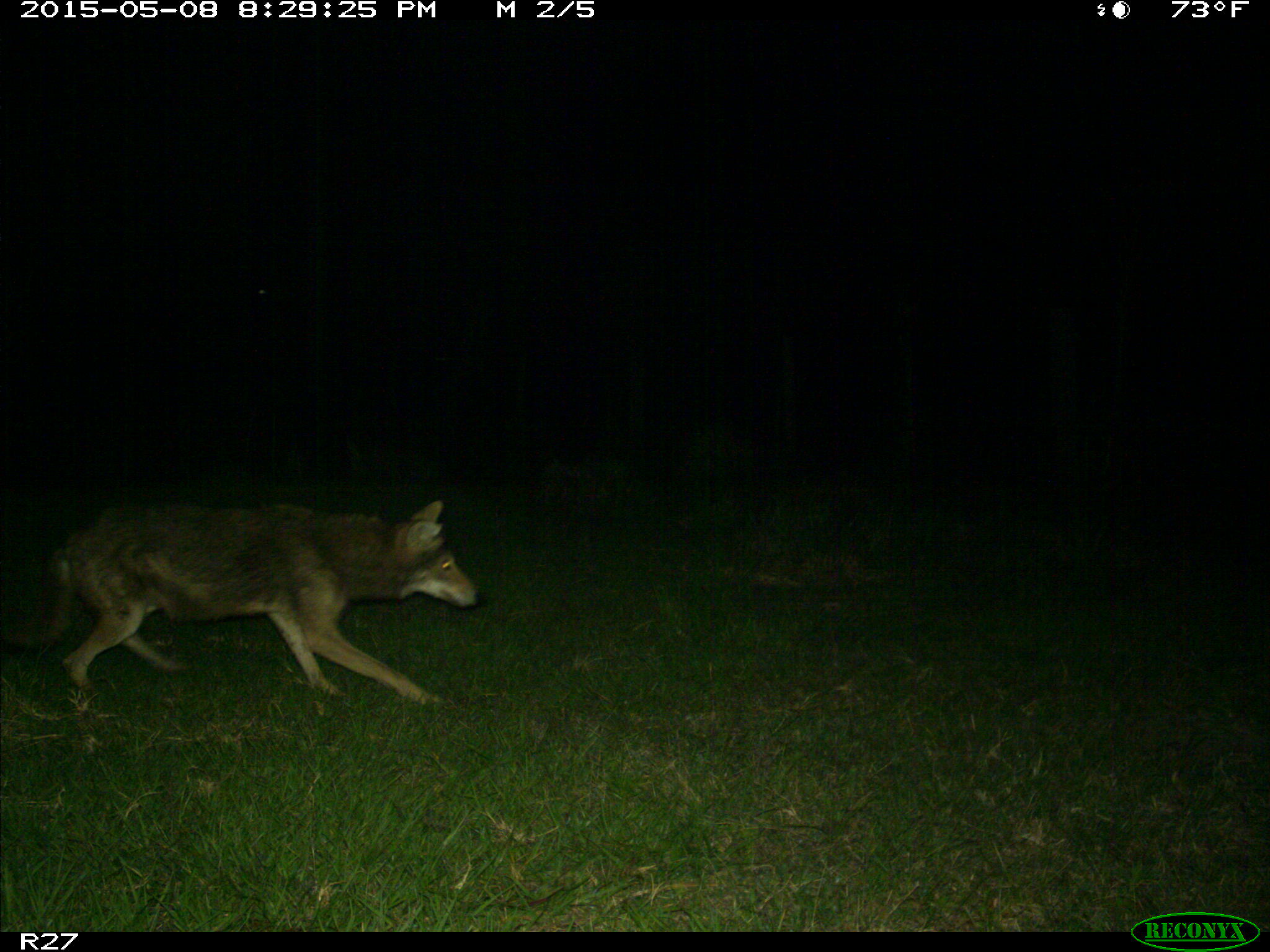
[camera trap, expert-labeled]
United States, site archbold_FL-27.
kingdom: Animalia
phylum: Chordata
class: Mammalia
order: Carnivora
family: Canidae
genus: Canis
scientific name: Canis latrans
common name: coyote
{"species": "Canis latrans (coyote)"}